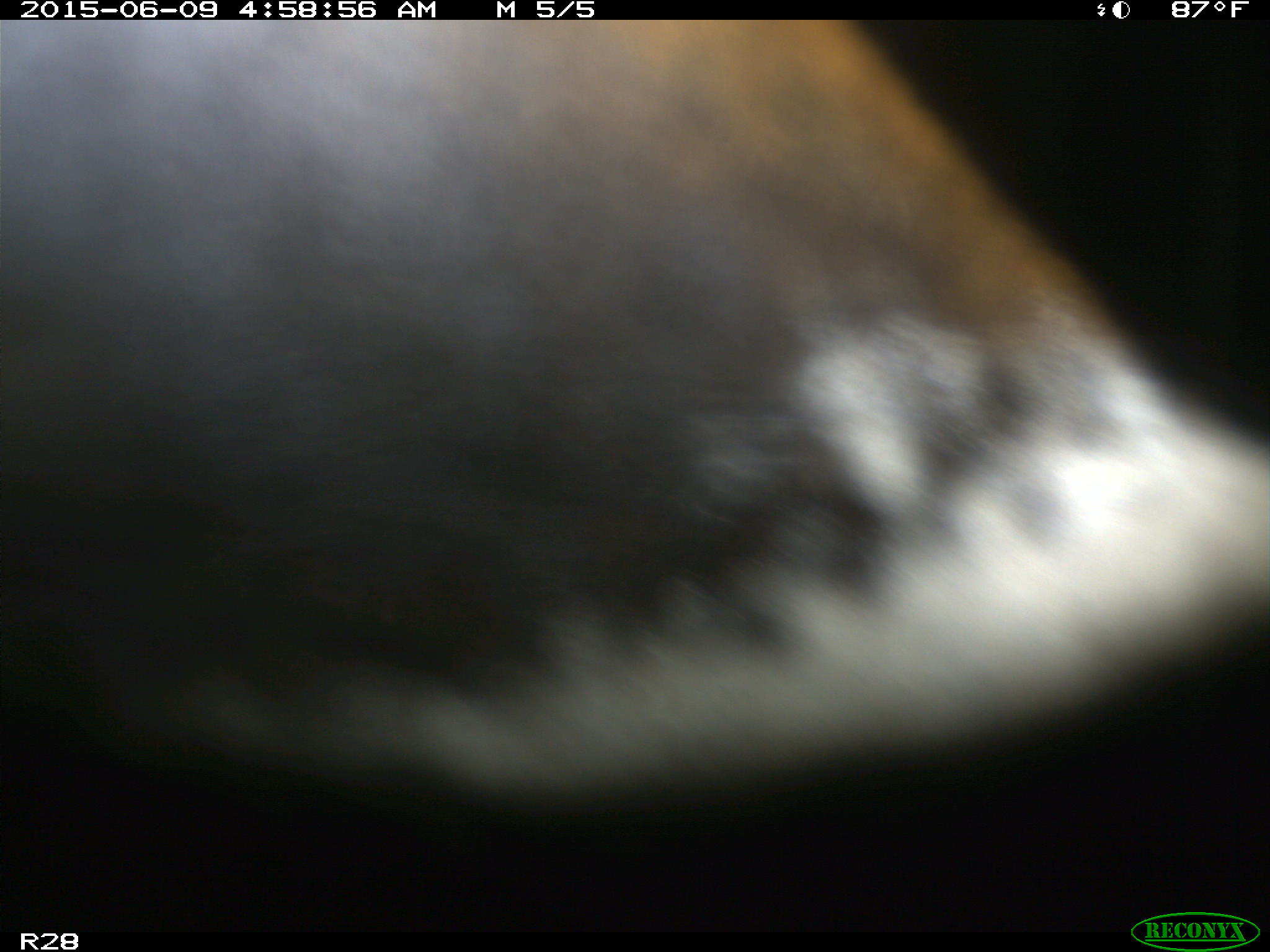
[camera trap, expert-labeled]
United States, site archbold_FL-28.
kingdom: Animalia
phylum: Chordata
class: Mammalia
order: Artiodactyla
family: Bovidae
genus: Bos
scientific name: Bos taurus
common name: domestic cow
Bos taurus (domestic cow).